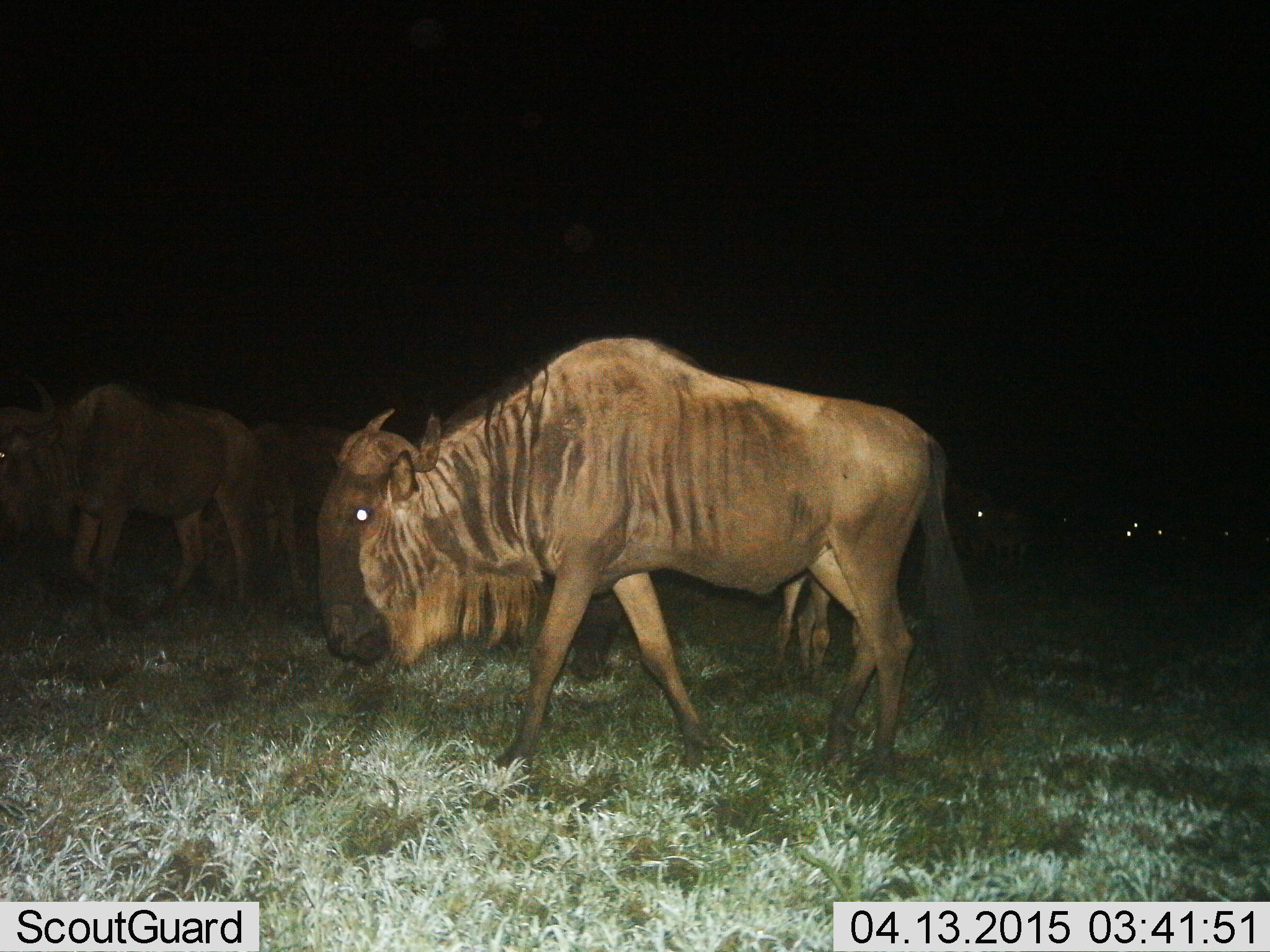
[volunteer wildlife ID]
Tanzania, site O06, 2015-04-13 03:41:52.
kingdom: Animalia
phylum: Chordata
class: Mammalia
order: Artiodactyla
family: Bovidae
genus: Connochaetes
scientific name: Connochaetes taurinus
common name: blue wildebeest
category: wildebeest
Wildebeest (blue wildebeest) (Connochaetes taurinus), count 4. Behavior (volunteer vote fractions): standing 50%, resting 0%, moving 70%, interacting 0%. Young present (vote fraction): 0%. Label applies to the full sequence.